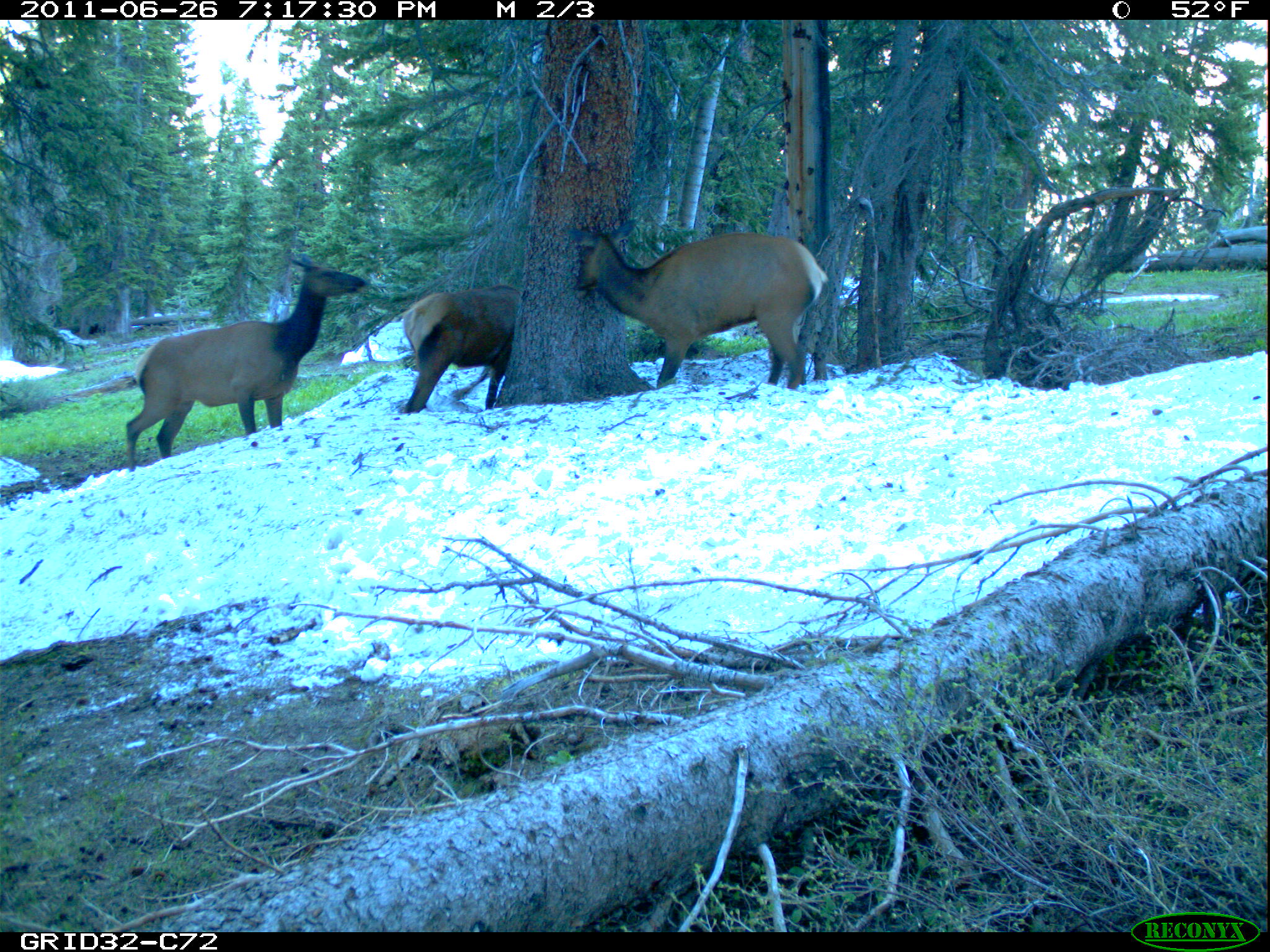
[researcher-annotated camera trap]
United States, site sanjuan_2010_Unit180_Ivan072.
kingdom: Animalia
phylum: Chordata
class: Mammalia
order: Artiodactyla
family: Cervidae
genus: Cervus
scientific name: Cervus elaphus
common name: red deer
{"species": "Cervus elaphus (red deer)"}